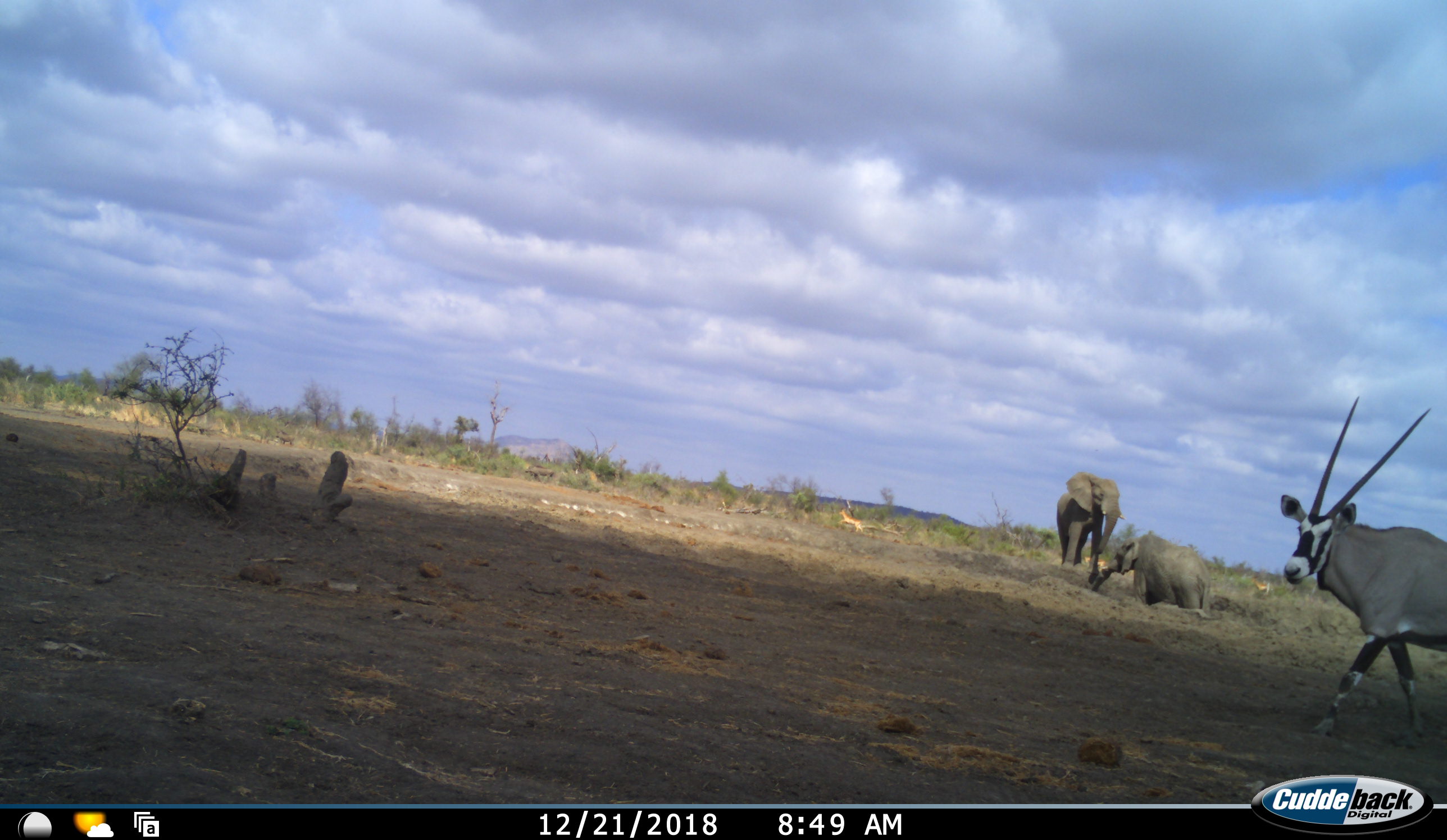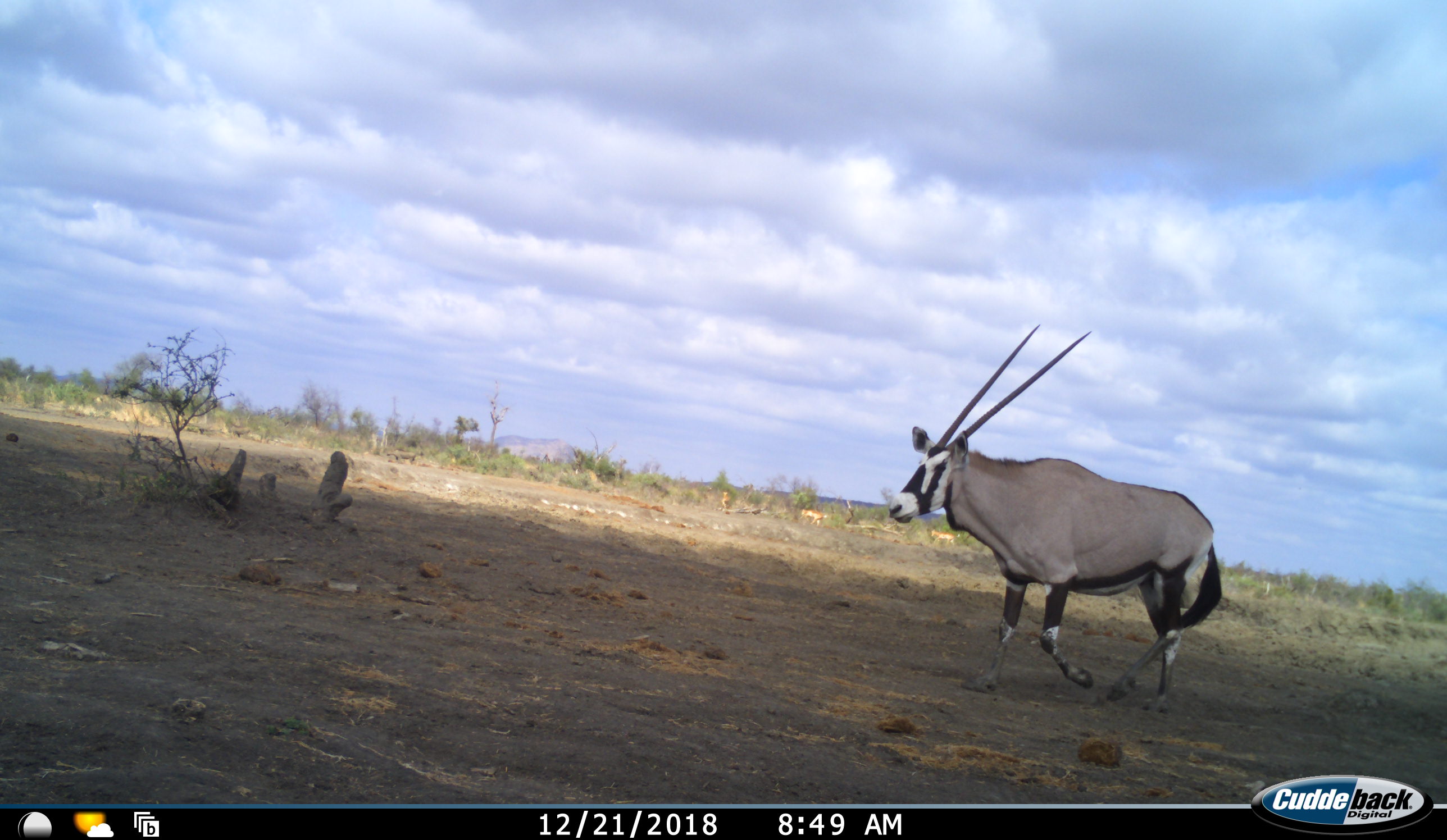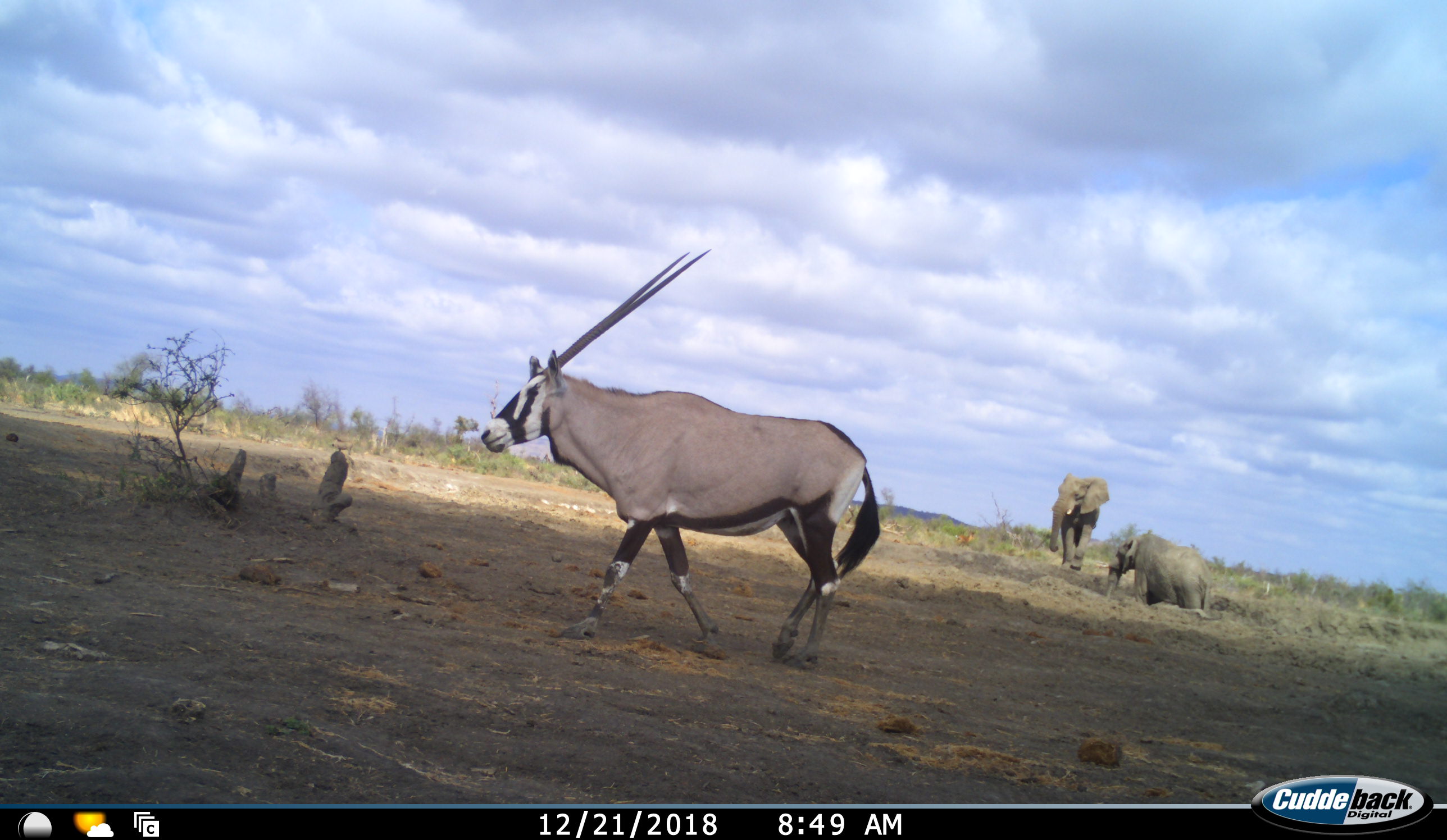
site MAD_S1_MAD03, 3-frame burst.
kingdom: Animalia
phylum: Chordata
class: Mammalia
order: Proboscidea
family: Elephantidae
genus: Loxodonta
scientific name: Loxodonta africana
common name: african bush elephant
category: elephant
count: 2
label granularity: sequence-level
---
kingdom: Animalia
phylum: Chordata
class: Mammalia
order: Artiodactyla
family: Bovidae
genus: Oryx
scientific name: Oryx gazella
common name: gemsbok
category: oryx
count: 1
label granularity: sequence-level